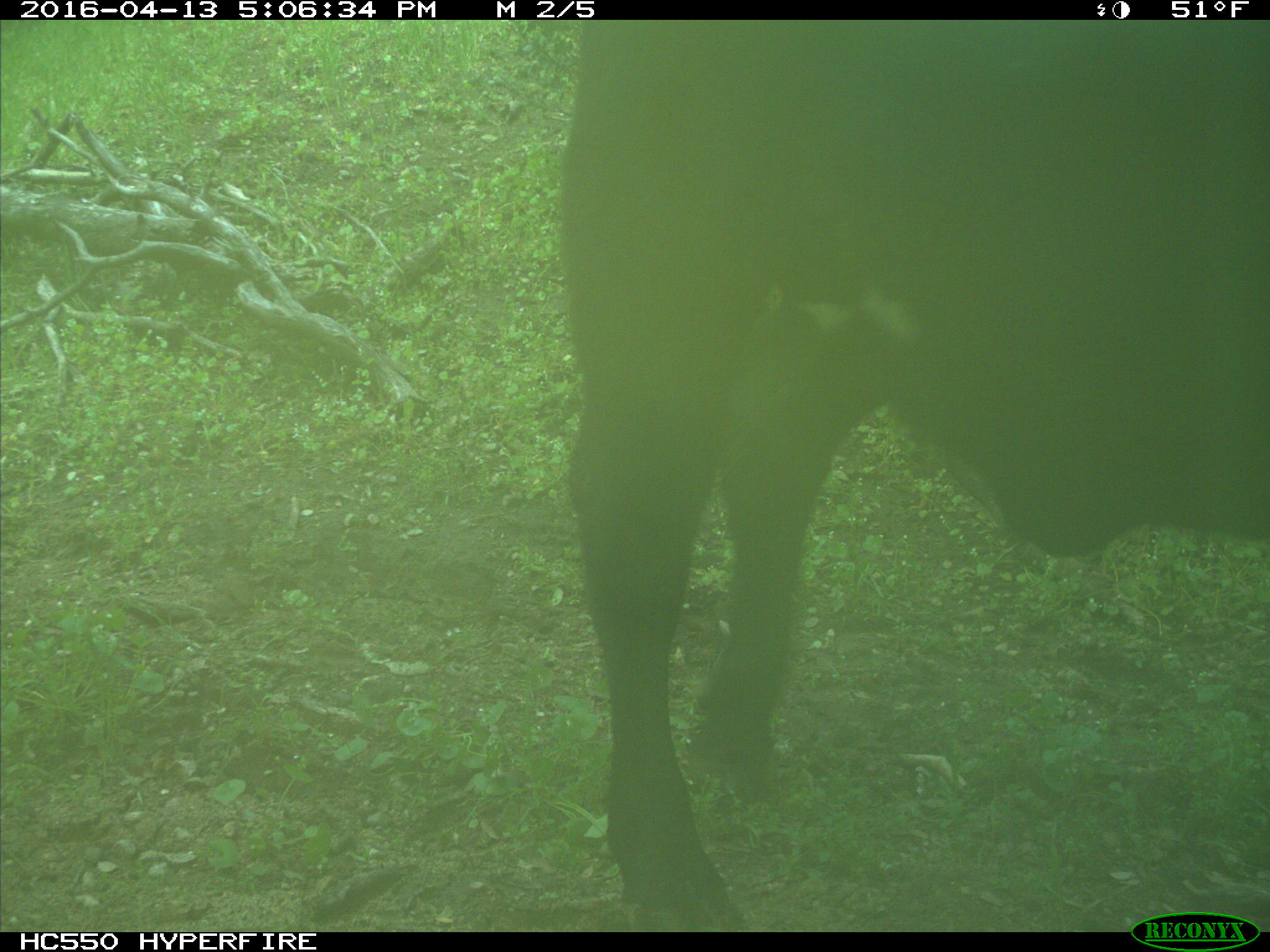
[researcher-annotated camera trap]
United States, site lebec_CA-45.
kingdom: Animalia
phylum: Chordata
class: Mammalia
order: Artiodactyla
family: Bovidae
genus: Bos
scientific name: Bos taurus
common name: domestic cow